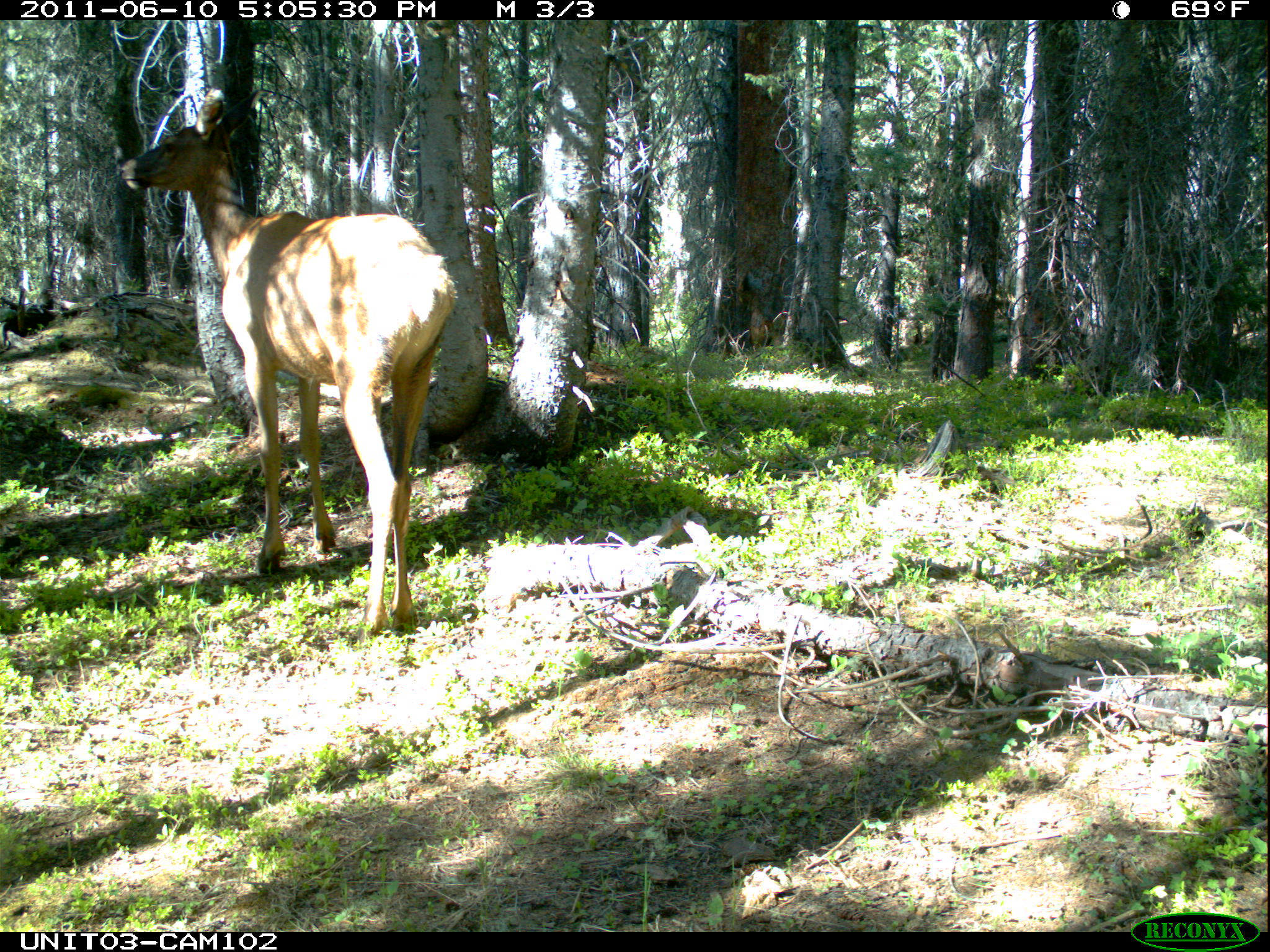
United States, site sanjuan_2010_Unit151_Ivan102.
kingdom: Animalia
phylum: Chordata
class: Mammalia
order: Artiodactyla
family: Cervidae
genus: Cervus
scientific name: Cervus elaphus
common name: red deer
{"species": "Cervus elaphus (red deer)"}